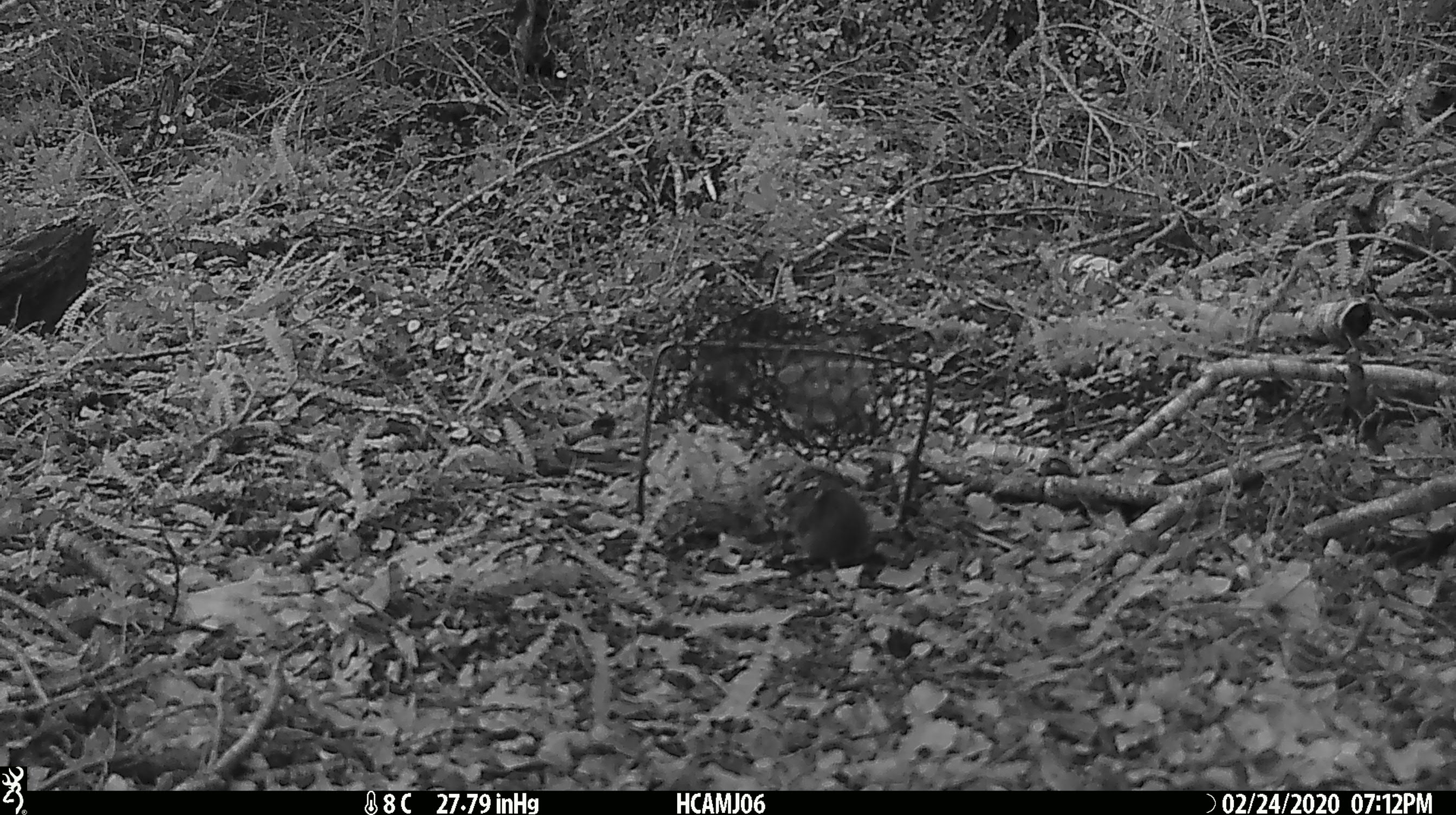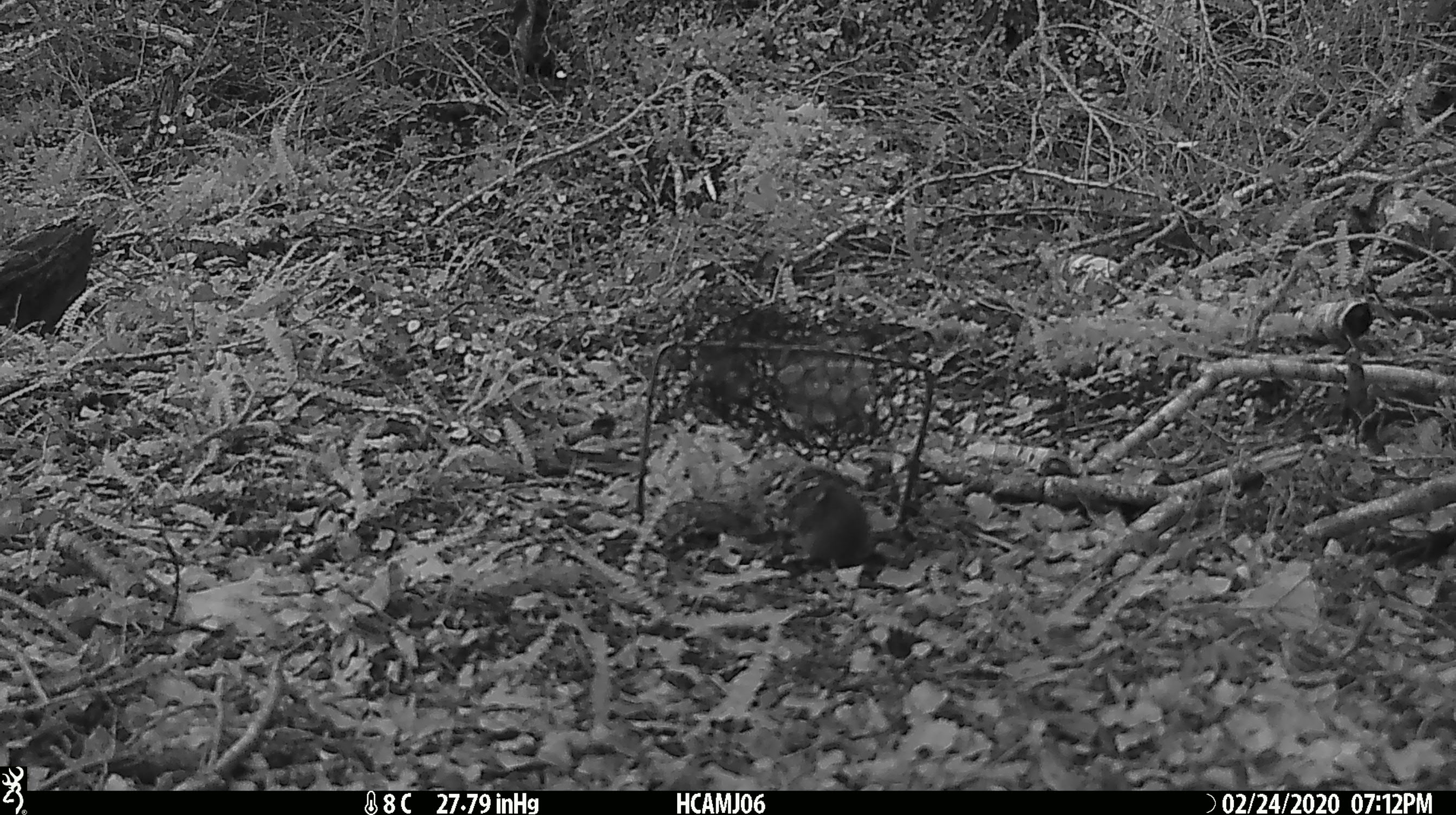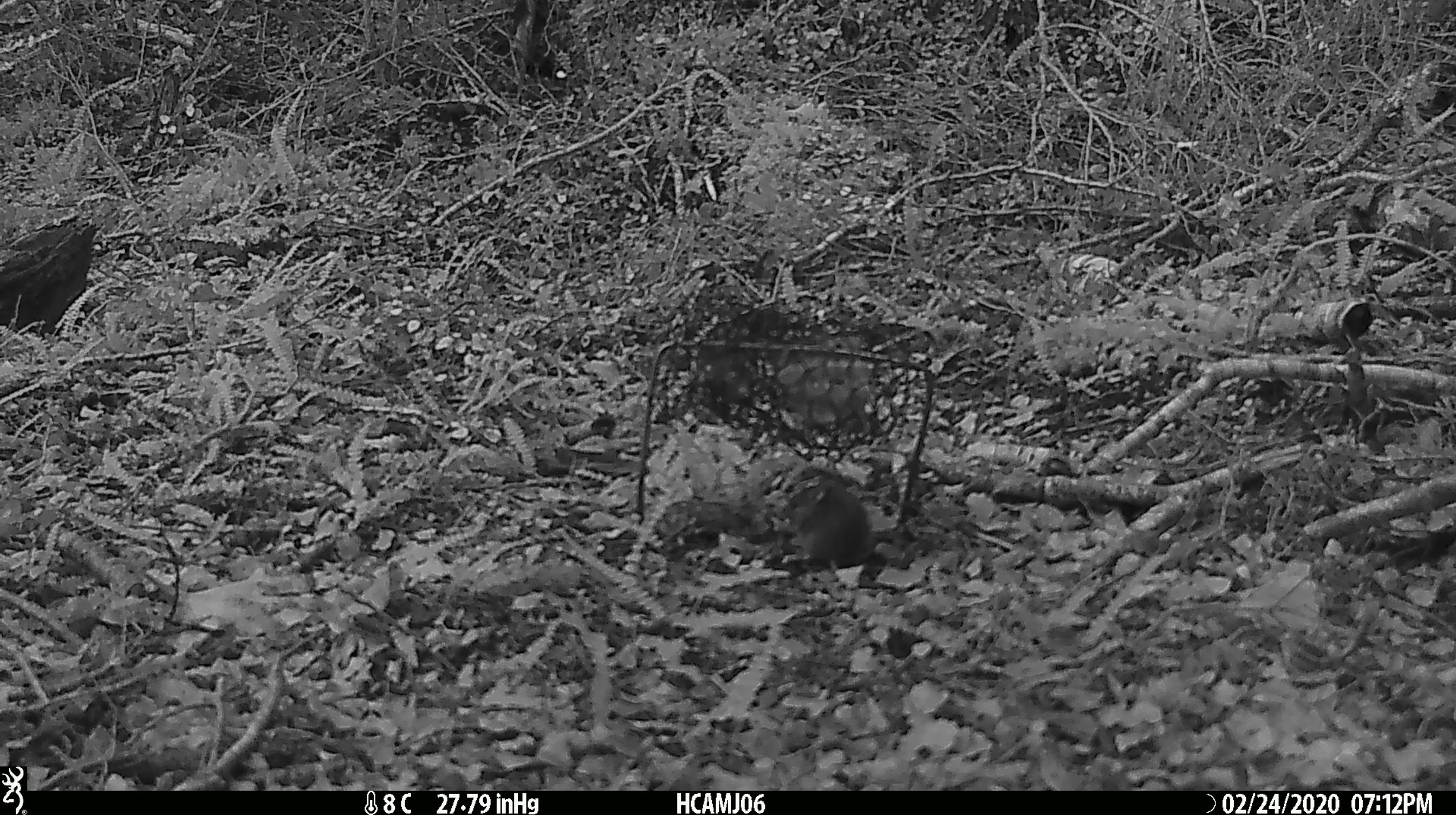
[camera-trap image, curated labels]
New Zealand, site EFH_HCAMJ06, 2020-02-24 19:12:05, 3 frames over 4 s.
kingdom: Animalia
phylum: Chordata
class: Mammalia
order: Rodentia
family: Muridae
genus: Mus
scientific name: Mus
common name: mouse